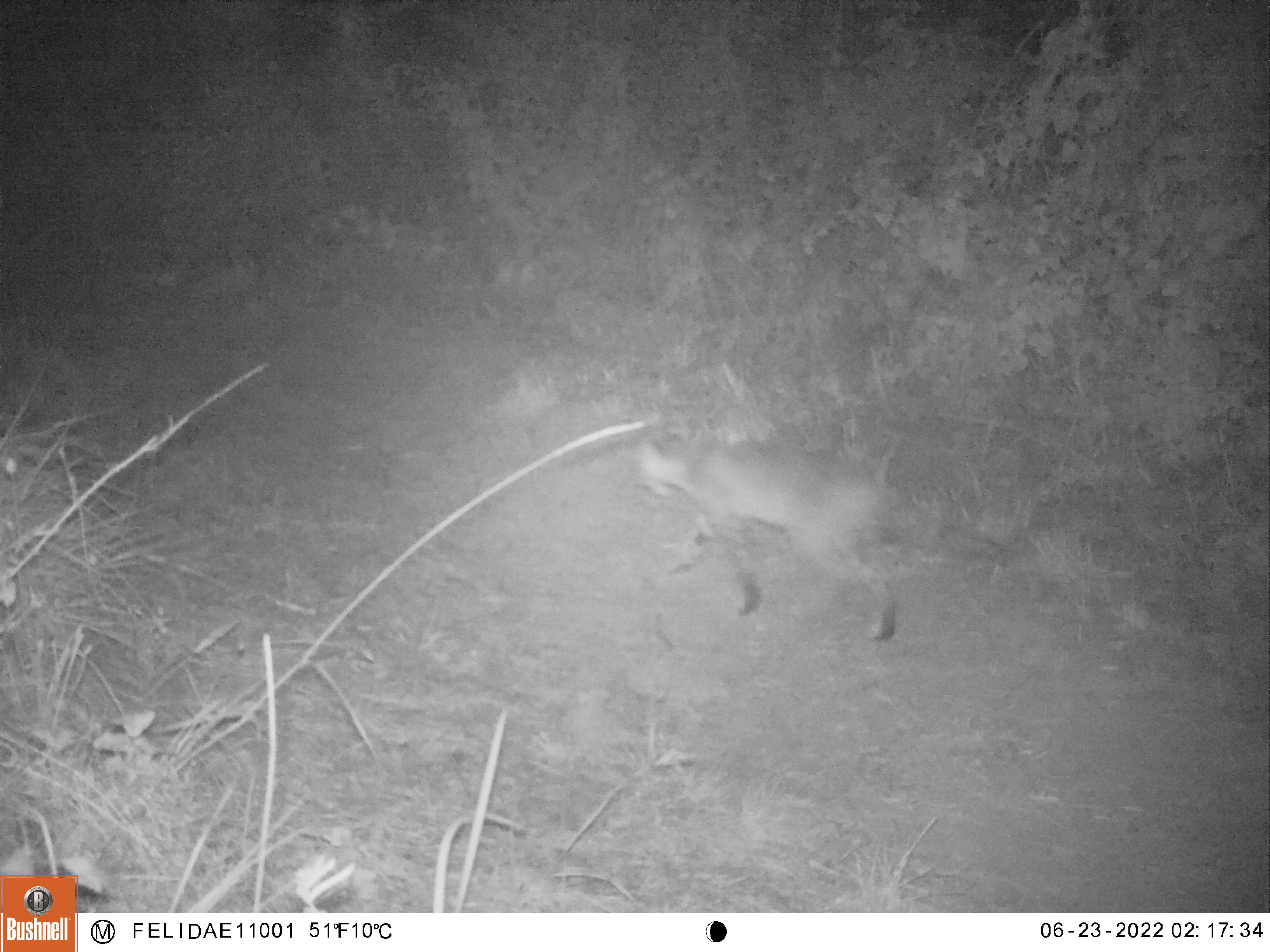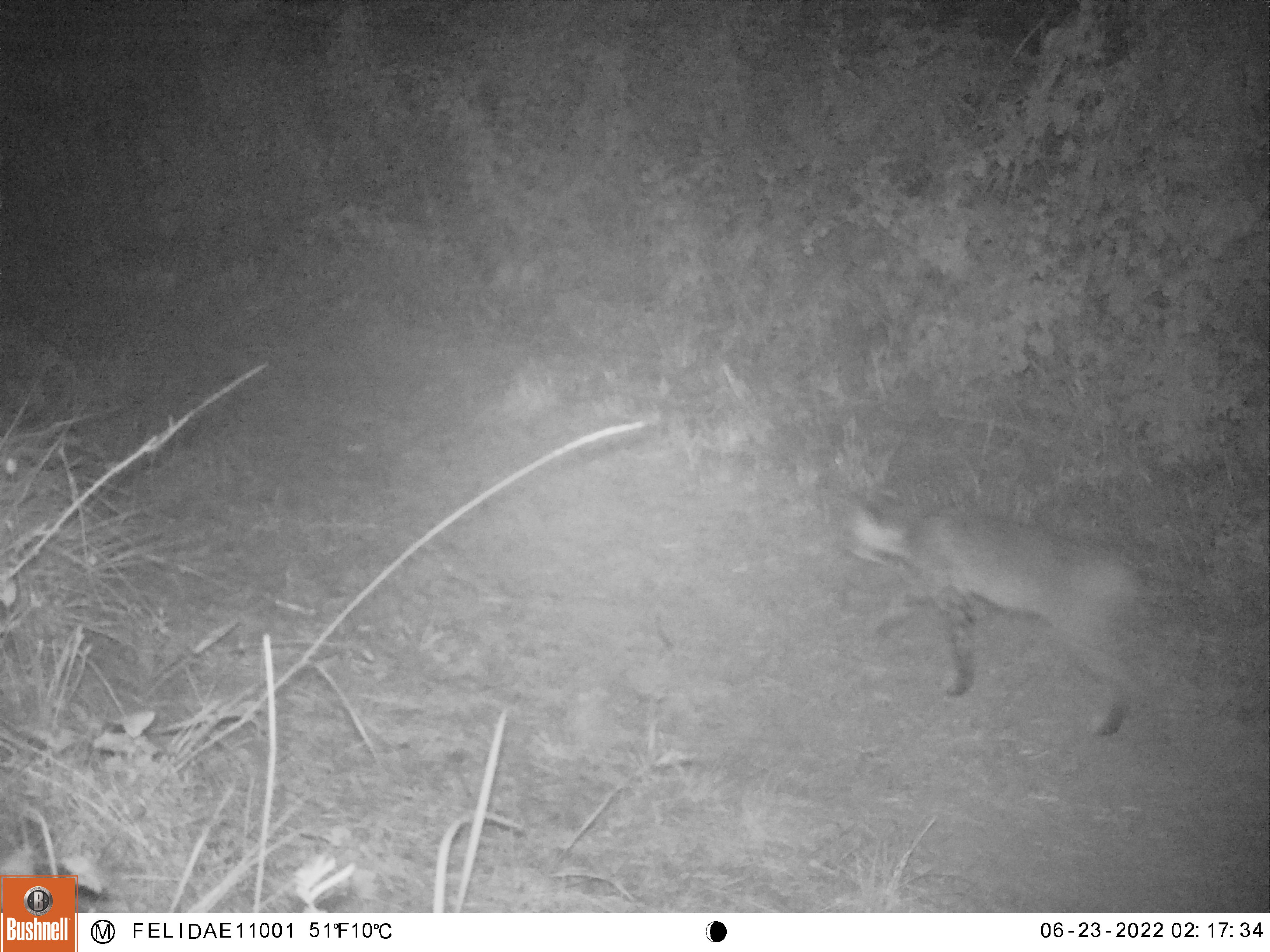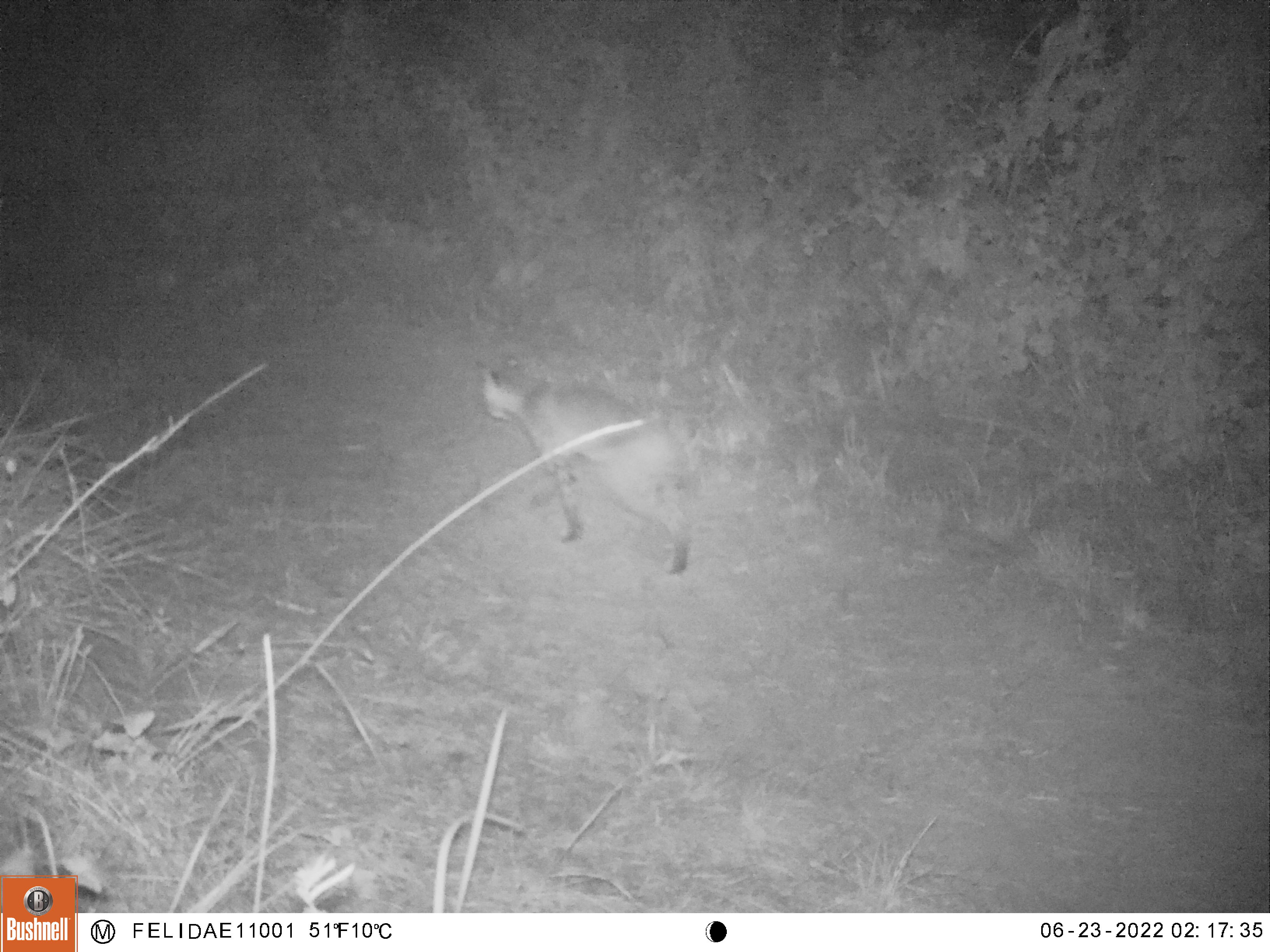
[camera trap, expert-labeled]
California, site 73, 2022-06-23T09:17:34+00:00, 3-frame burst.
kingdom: Animalia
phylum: Chordata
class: Mammalia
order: Carnivora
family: Felidae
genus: Lynx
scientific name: Lynx rufus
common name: bobcat